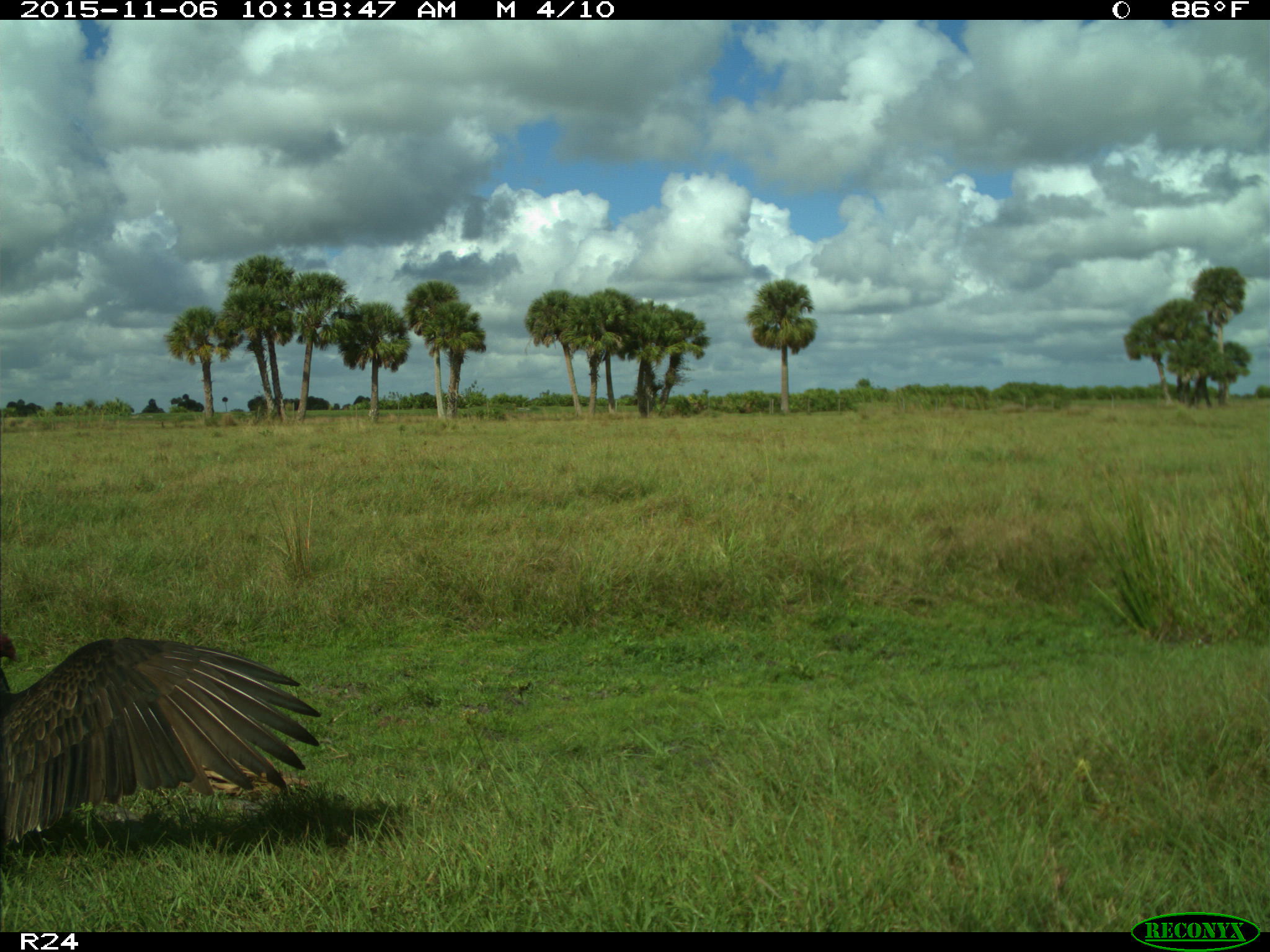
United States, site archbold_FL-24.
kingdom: Animalia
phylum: Chordata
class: Aves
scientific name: Aves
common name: birds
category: unidentified bird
Unidentified bird (birds) (Aves).